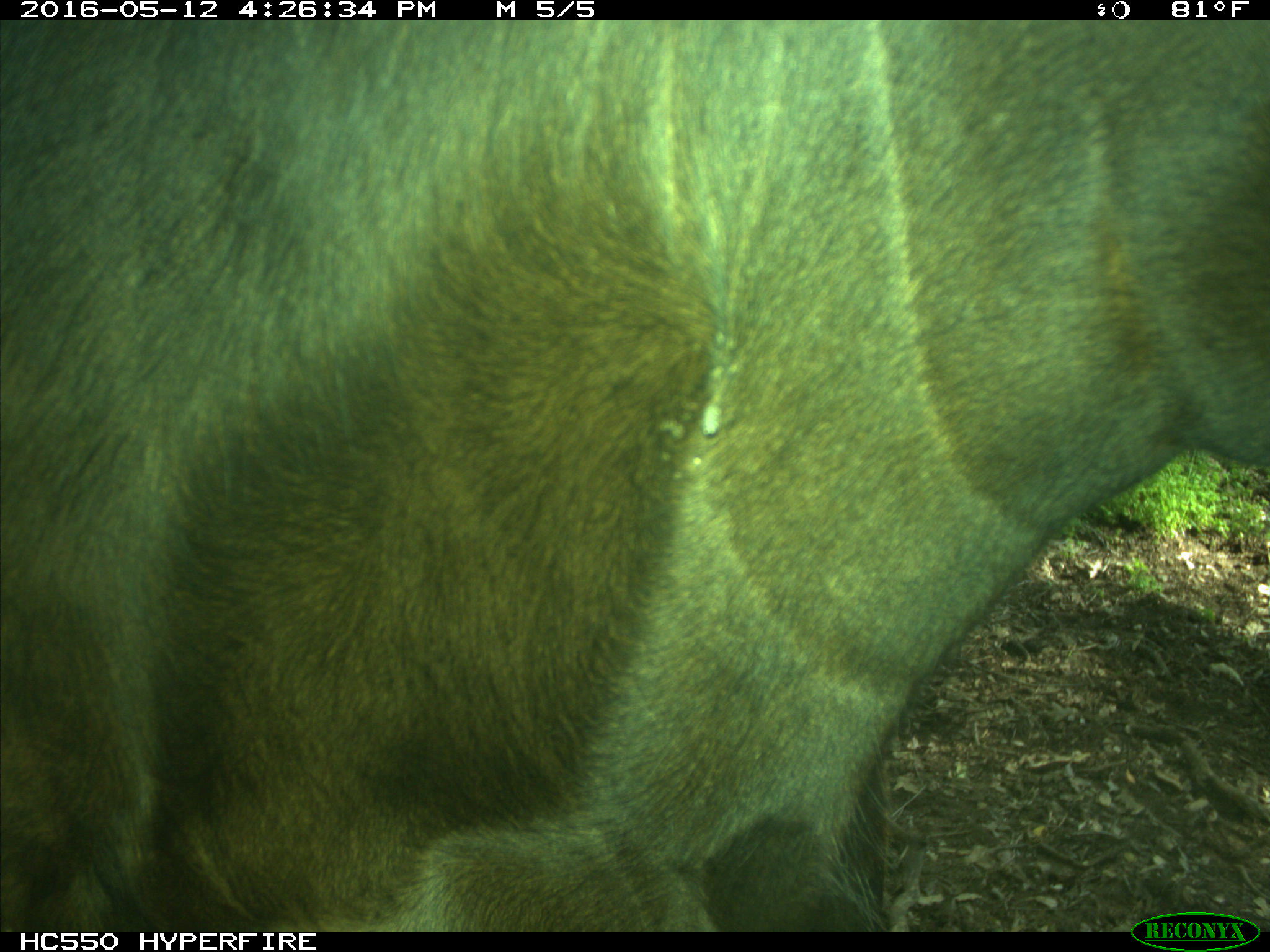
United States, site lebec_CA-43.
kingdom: Animalia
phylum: Chordata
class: Mammalia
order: Artiodactyla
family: Bovidae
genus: Bos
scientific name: Bos taurus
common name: domestic cow